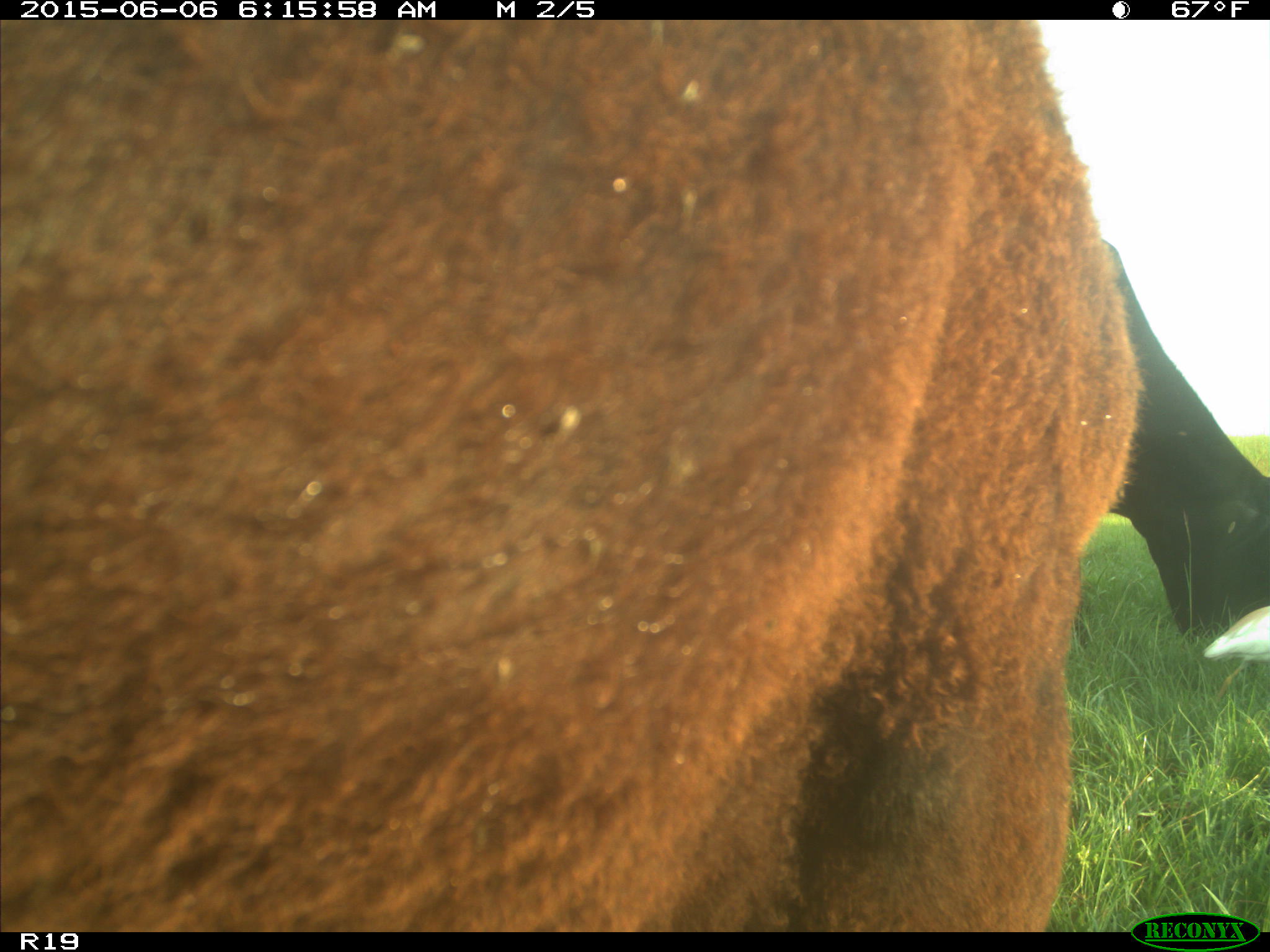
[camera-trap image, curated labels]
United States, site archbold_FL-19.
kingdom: Animalia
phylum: Chordata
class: Mammalia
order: Artiodactyla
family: Bovidae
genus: Bos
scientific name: Bos taurus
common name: domestic cow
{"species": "Bos taurus (domestic cow)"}